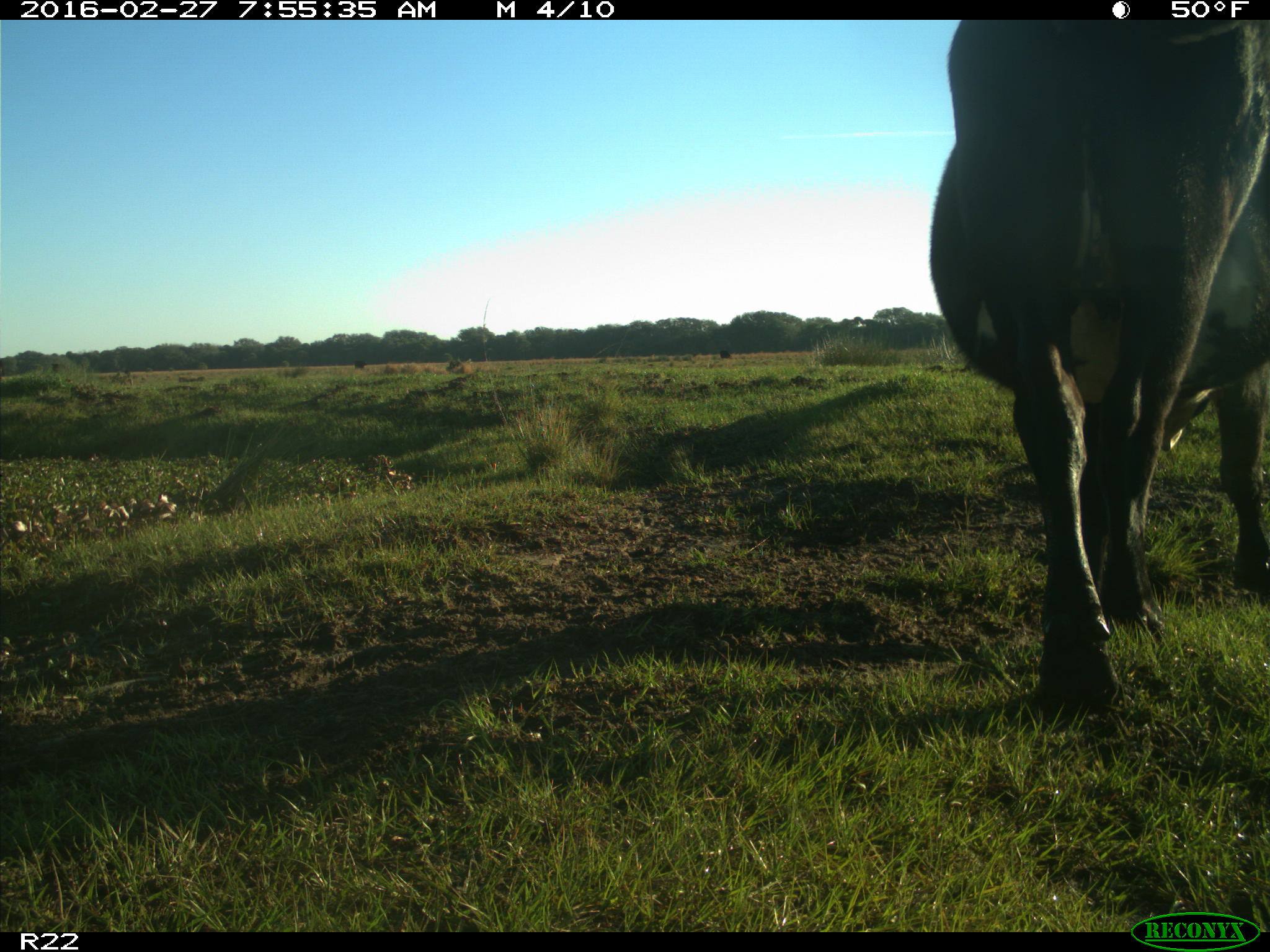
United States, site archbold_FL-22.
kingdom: Animalia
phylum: Chordata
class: Mammalia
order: Artiodactyla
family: Bovidae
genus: Bos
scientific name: Bos taurus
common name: domestic cow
Bos taurus (domestic cow).